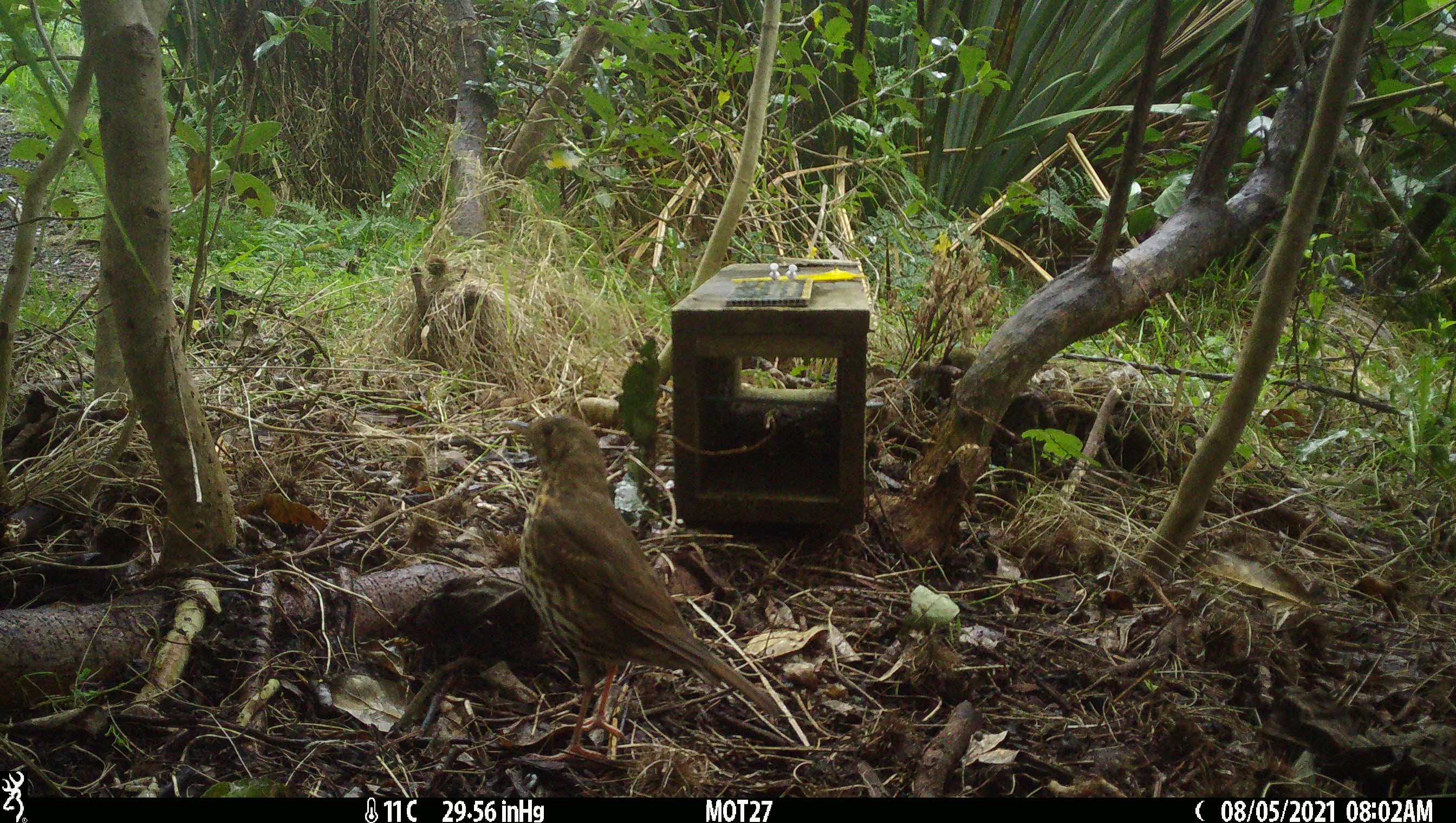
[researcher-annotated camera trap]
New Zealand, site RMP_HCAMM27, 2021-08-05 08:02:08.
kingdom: Animalia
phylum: Chordata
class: Aves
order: Passeriformes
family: Turdidae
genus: Turdus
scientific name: Turdus philomelos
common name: song thrush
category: thrush